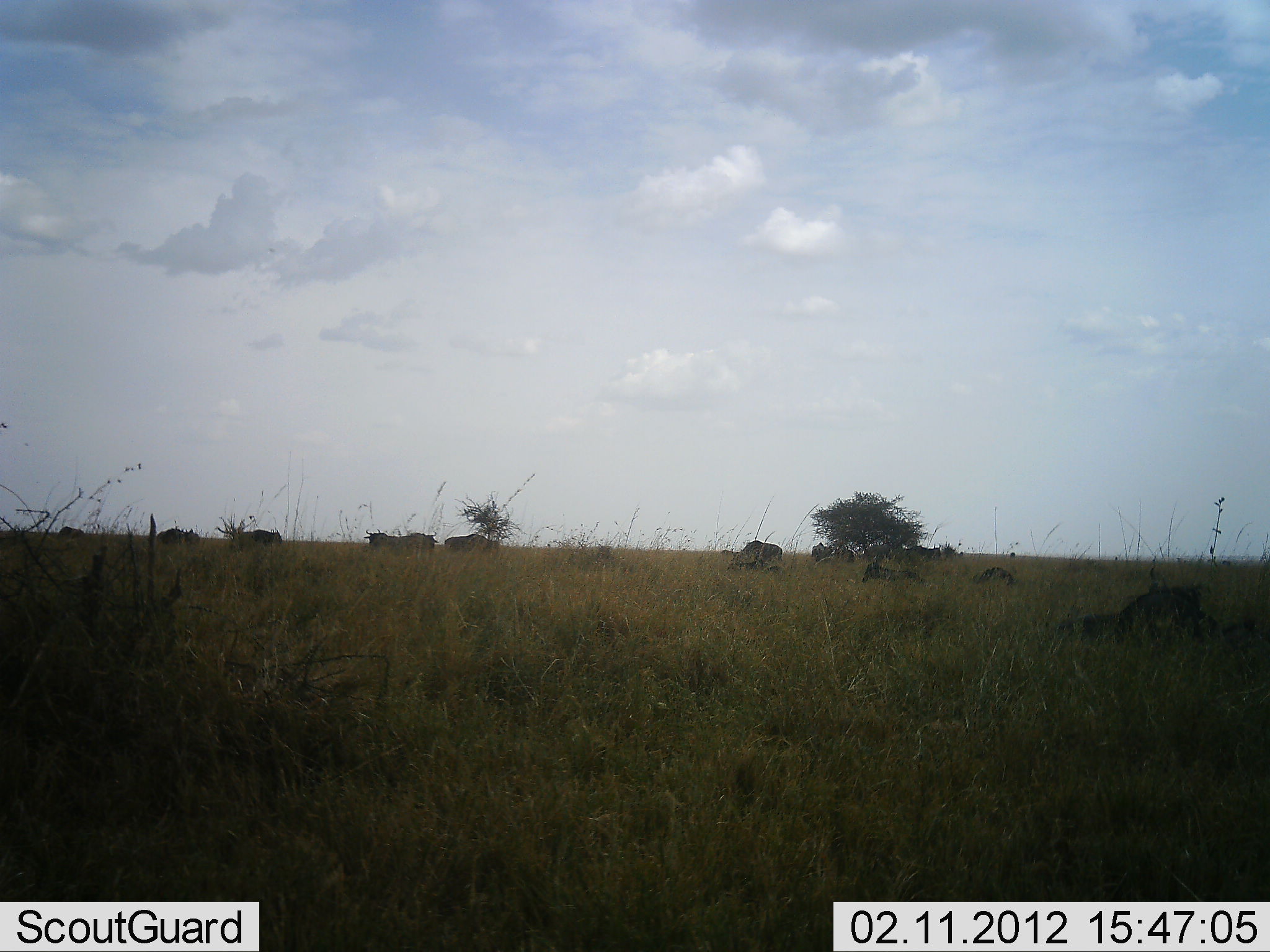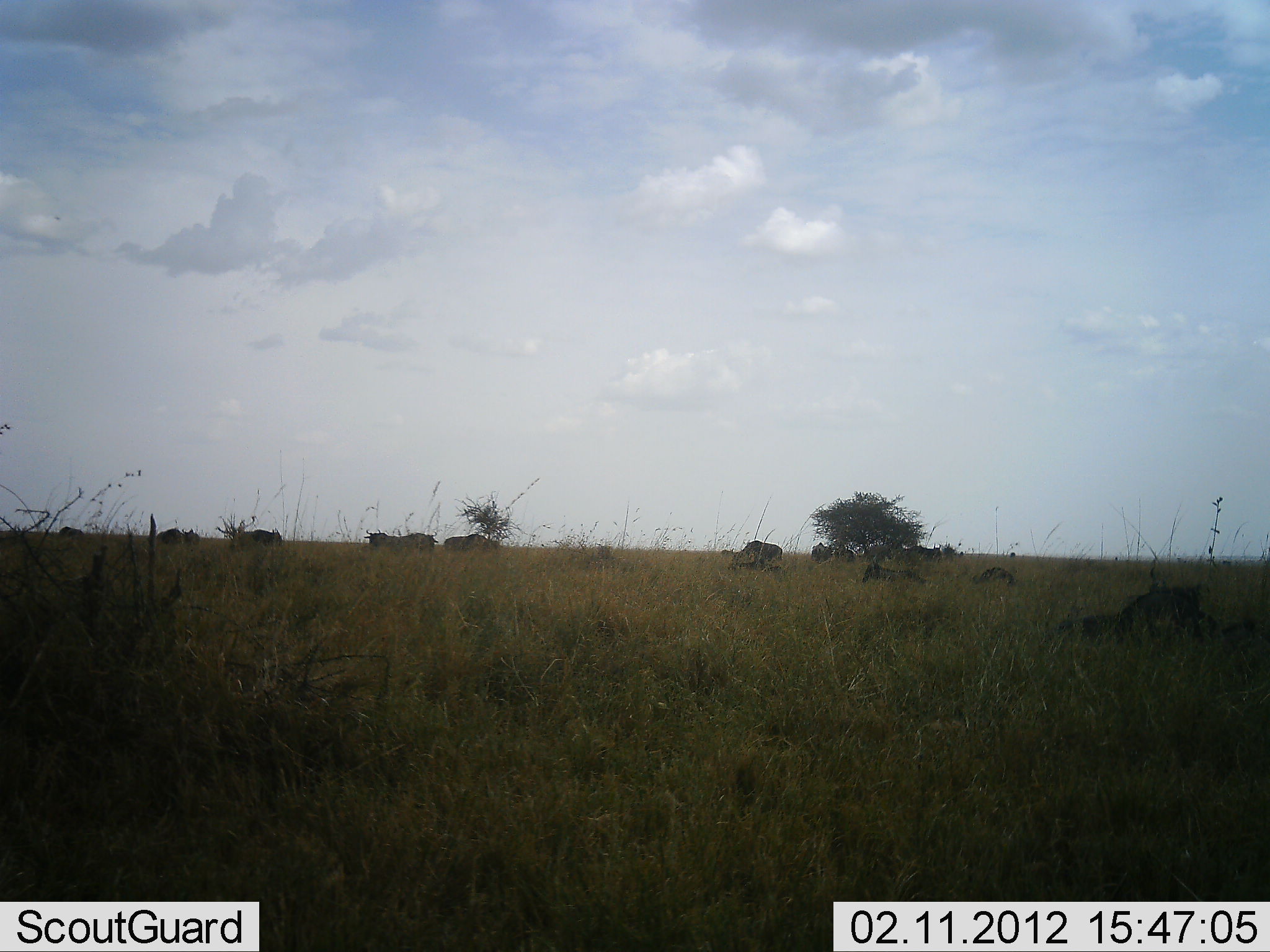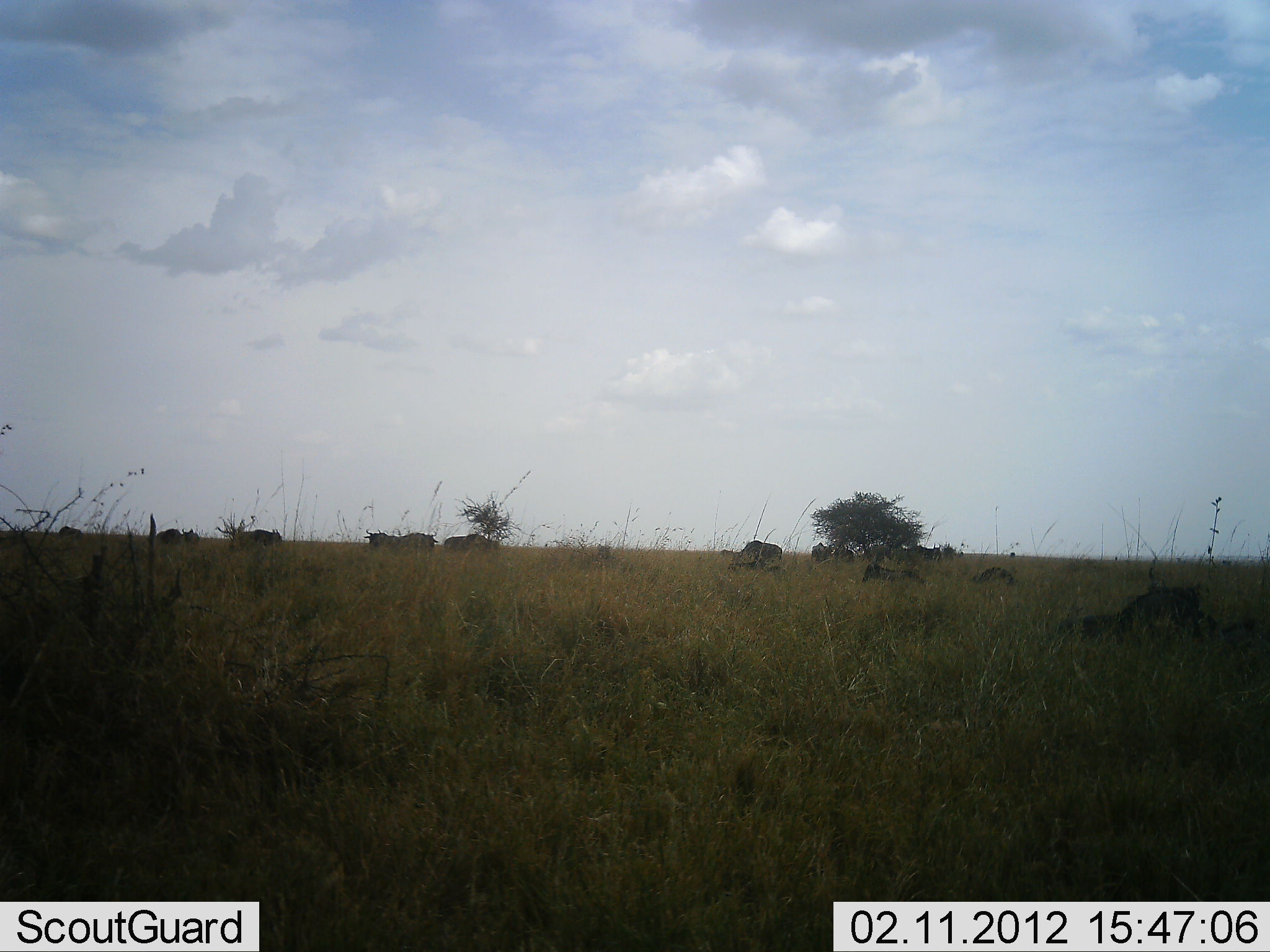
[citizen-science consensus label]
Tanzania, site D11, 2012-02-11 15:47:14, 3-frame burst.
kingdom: Animalia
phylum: Chordata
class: Mammalia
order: Artiodactyla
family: Bovidae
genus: Connochaetes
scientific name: Connochaetes taurinus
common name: blue wildebeest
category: wildebeest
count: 11-50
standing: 56%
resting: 44%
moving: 12%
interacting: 0%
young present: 0%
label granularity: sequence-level